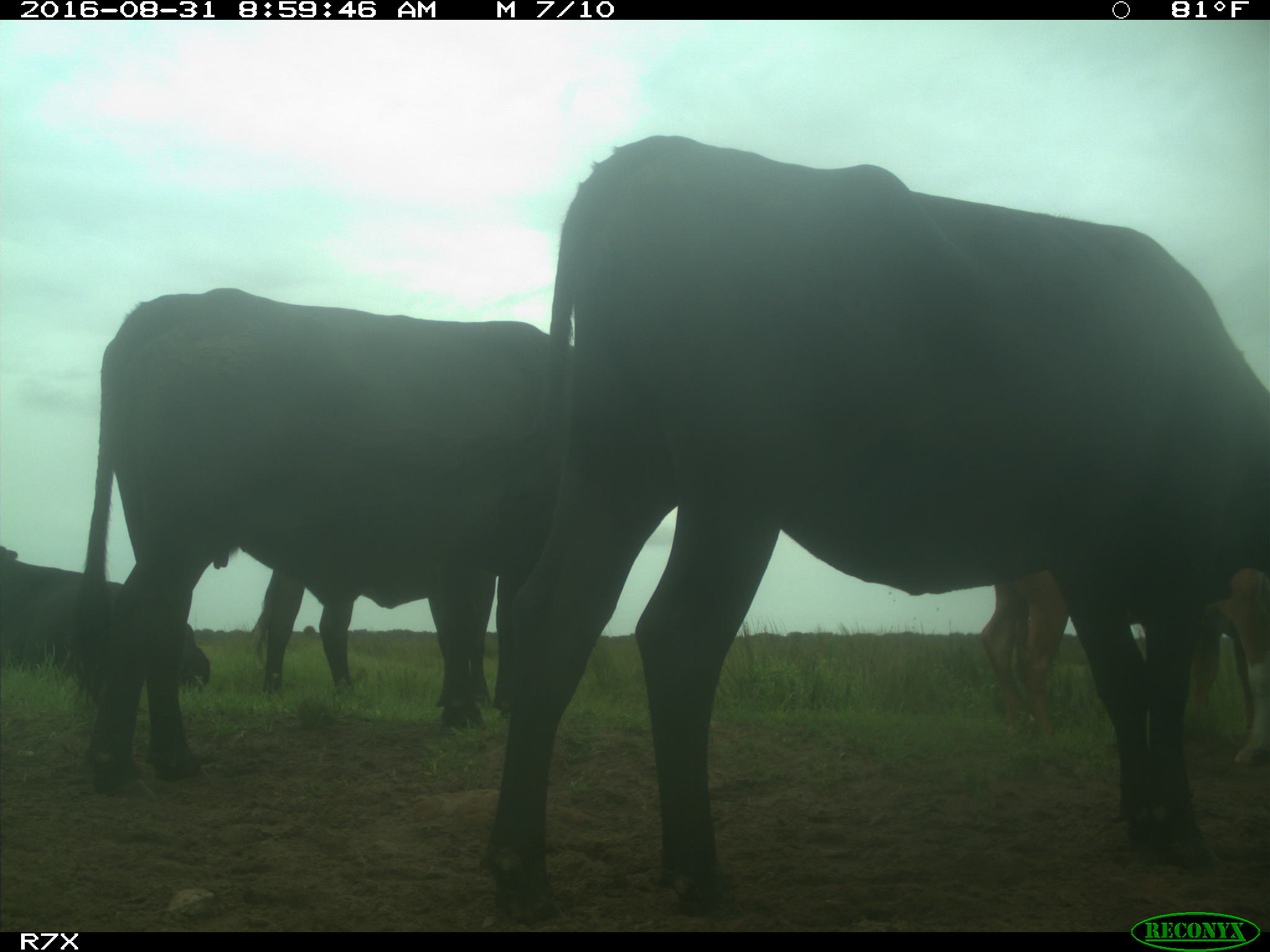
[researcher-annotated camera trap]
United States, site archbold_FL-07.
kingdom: Animalia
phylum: Chordata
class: Mammalia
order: Artiodactyla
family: Bovidae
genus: Bos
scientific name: Bos taurus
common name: domestic cow